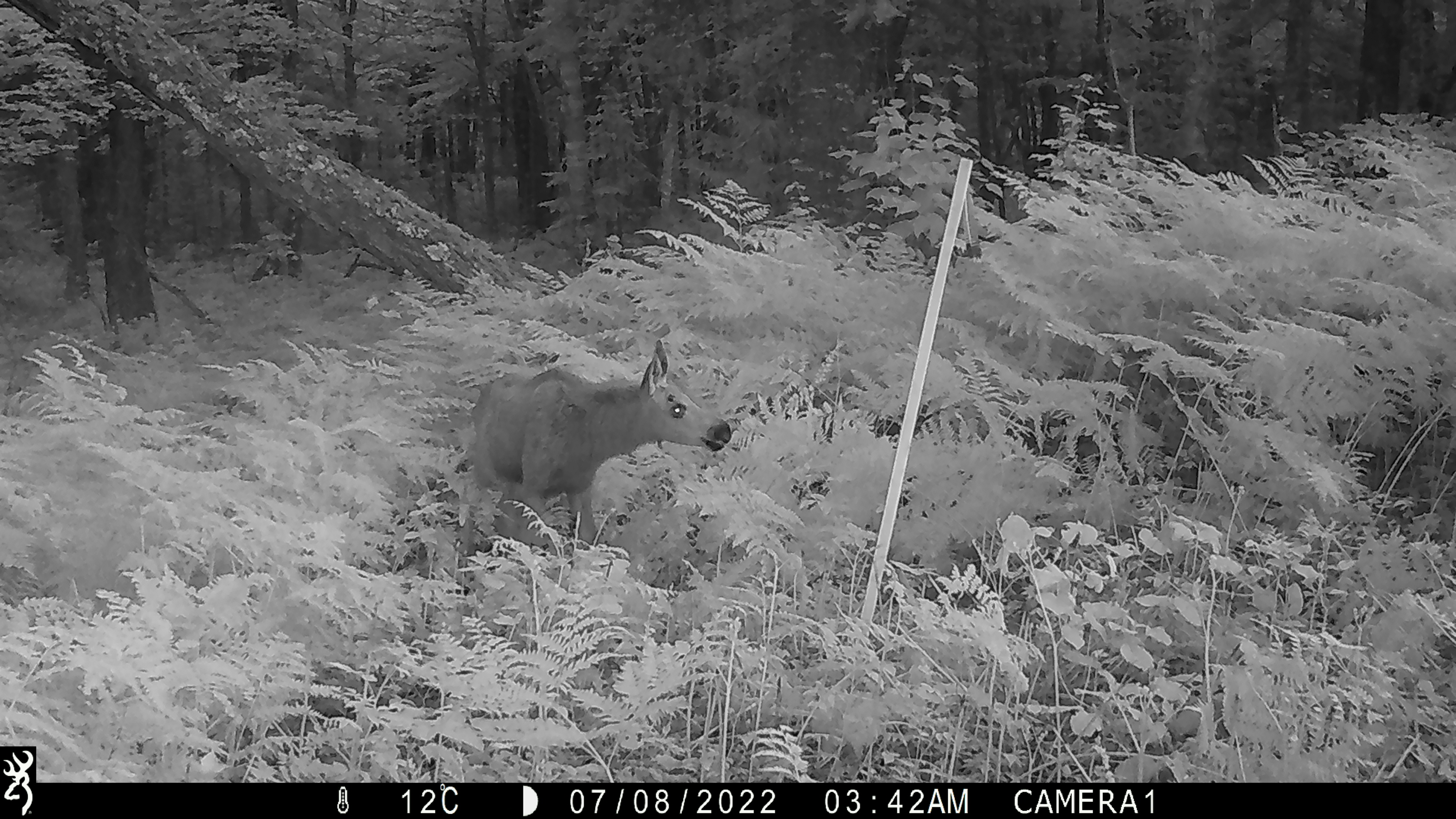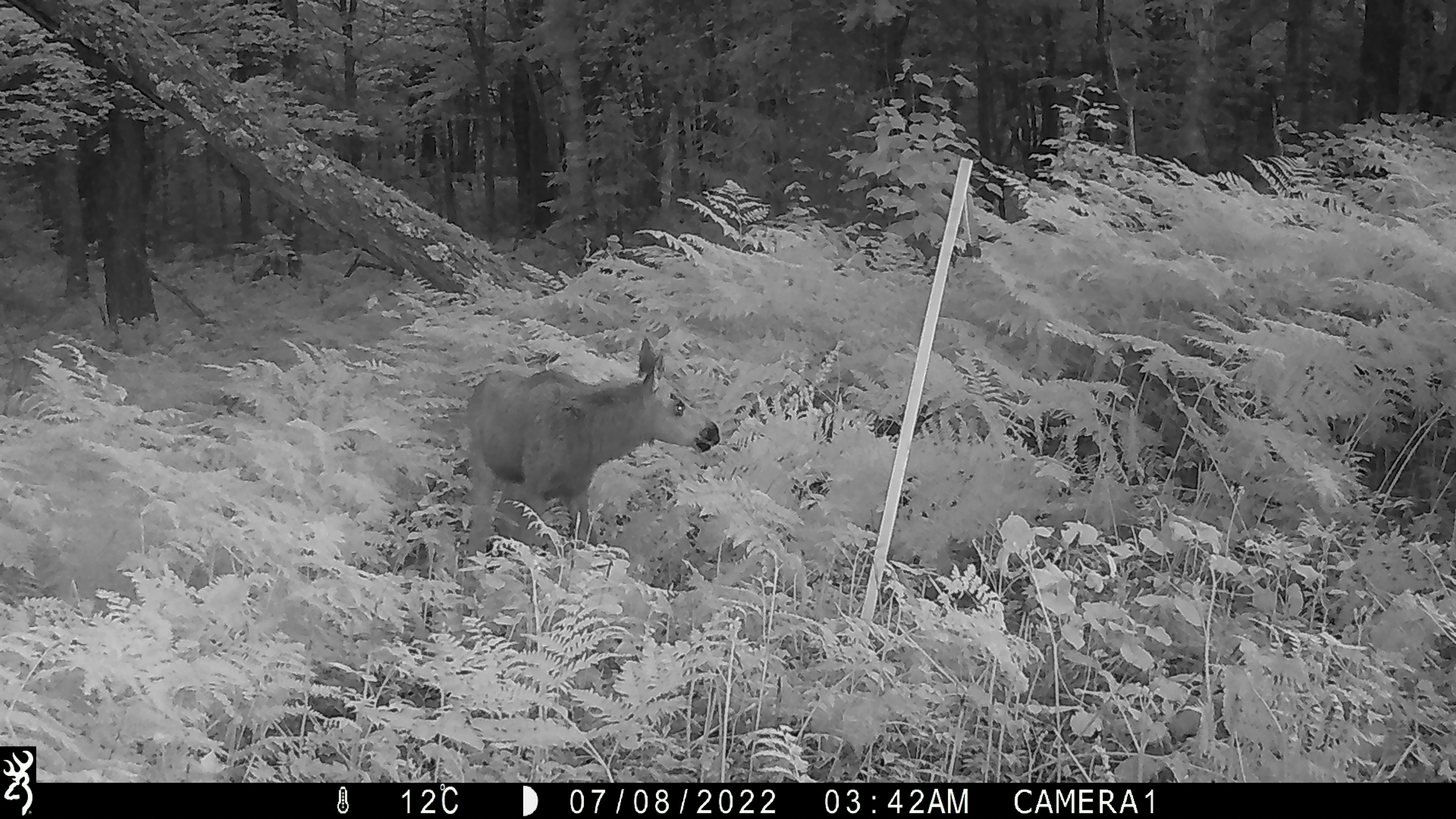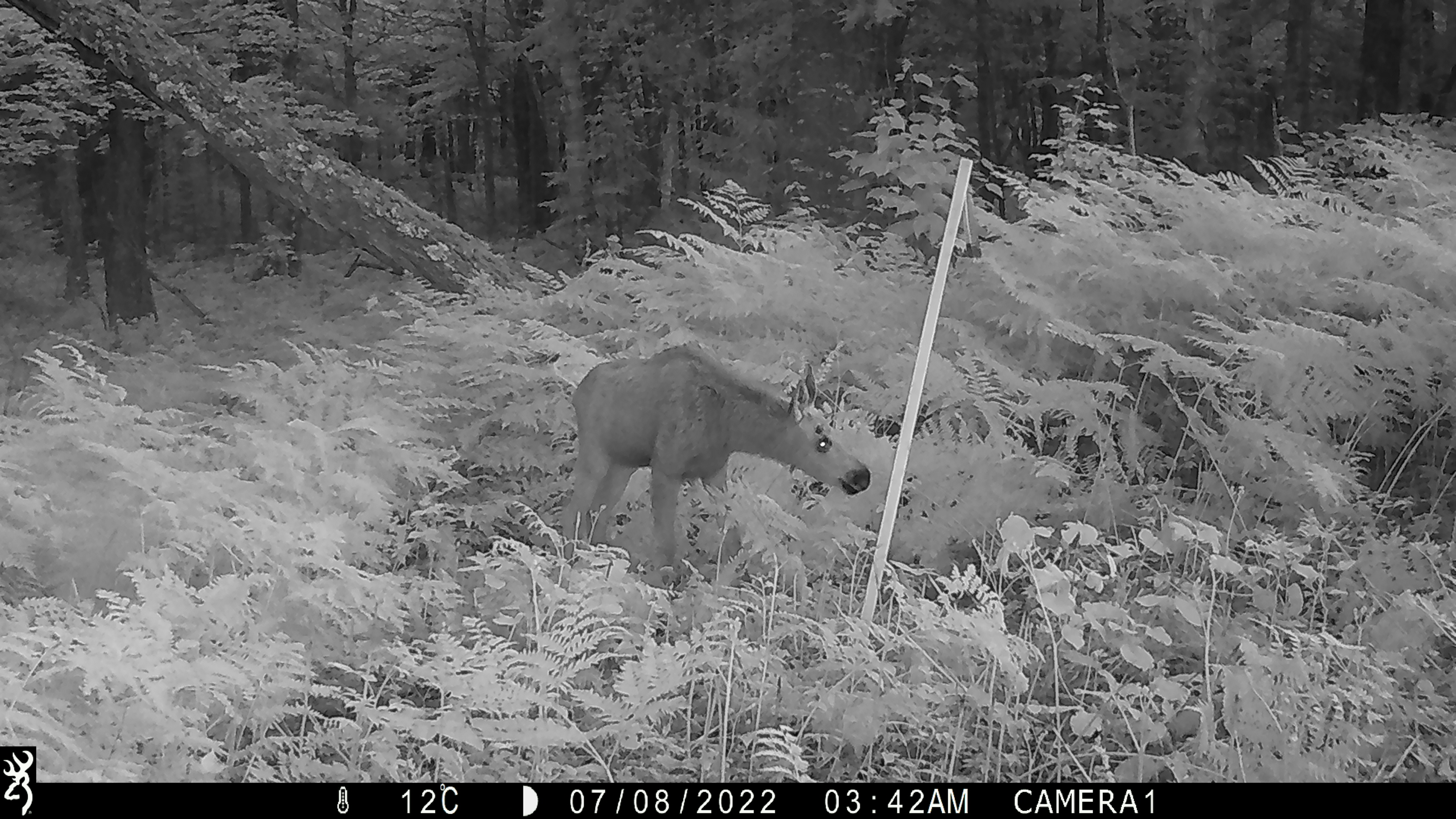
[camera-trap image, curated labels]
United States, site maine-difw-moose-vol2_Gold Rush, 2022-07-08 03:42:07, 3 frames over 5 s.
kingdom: Animalia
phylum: Chordata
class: Mammalia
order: Artiodactyla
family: Cervidae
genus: Alces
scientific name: Alces alces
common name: moose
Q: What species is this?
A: Moose (Alces alces).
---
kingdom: Animalia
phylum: Chordata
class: Mammalia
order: Artiodactyla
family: Cervidae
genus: Odocoileus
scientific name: Odocoileus virginianus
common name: white-tailed deer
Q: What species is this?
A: White-tailed deer (Odocoileus virginianus).